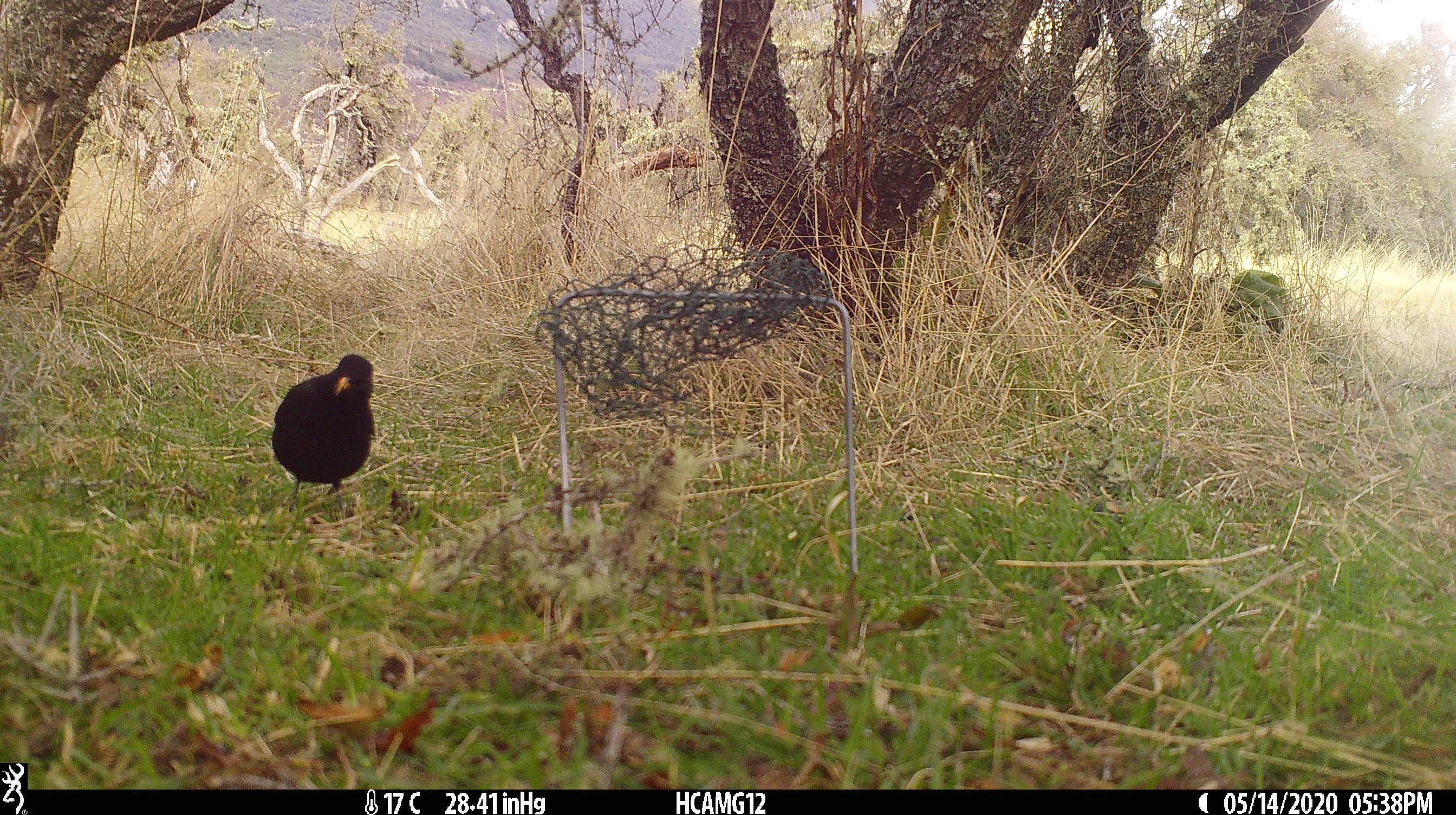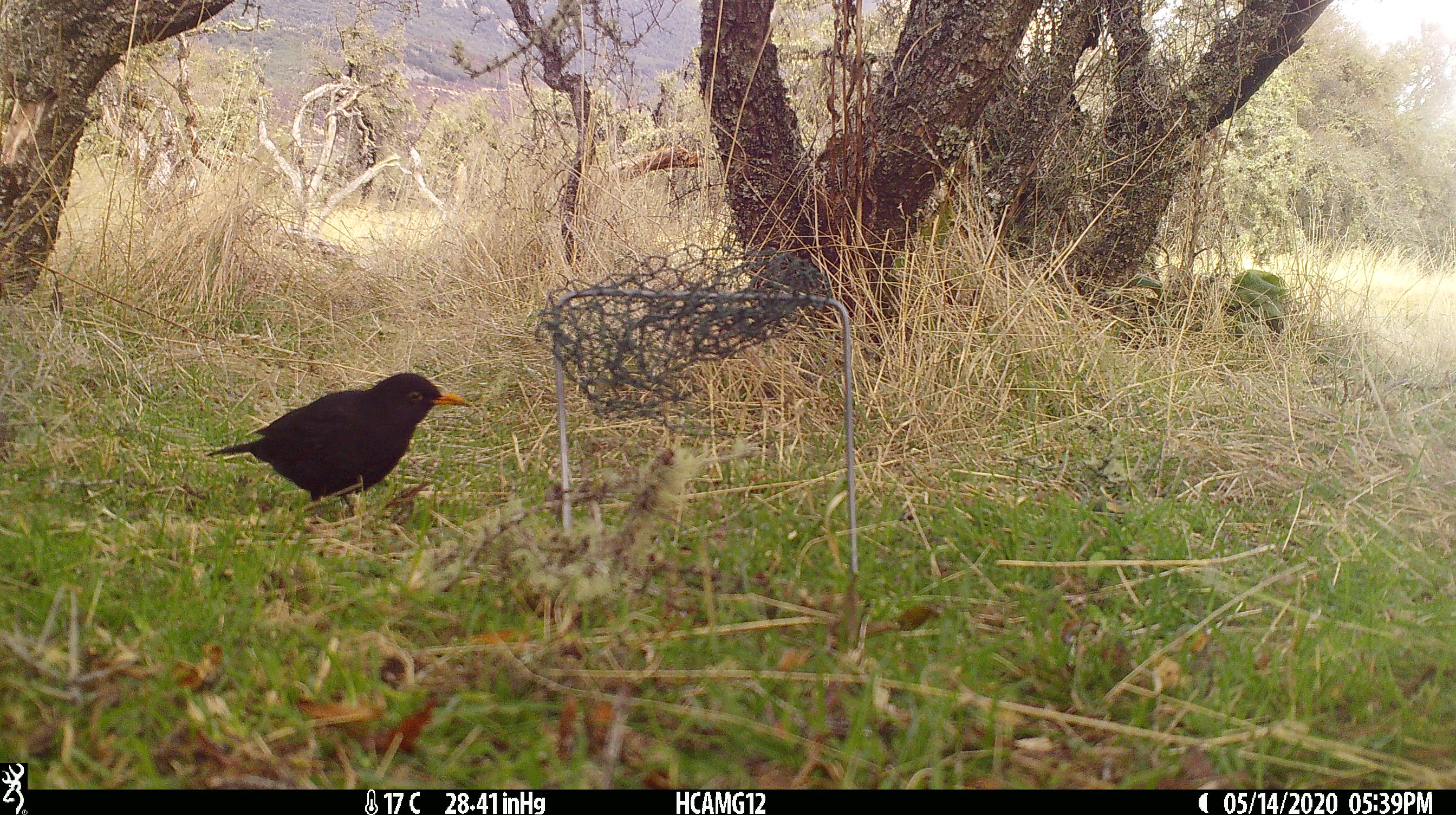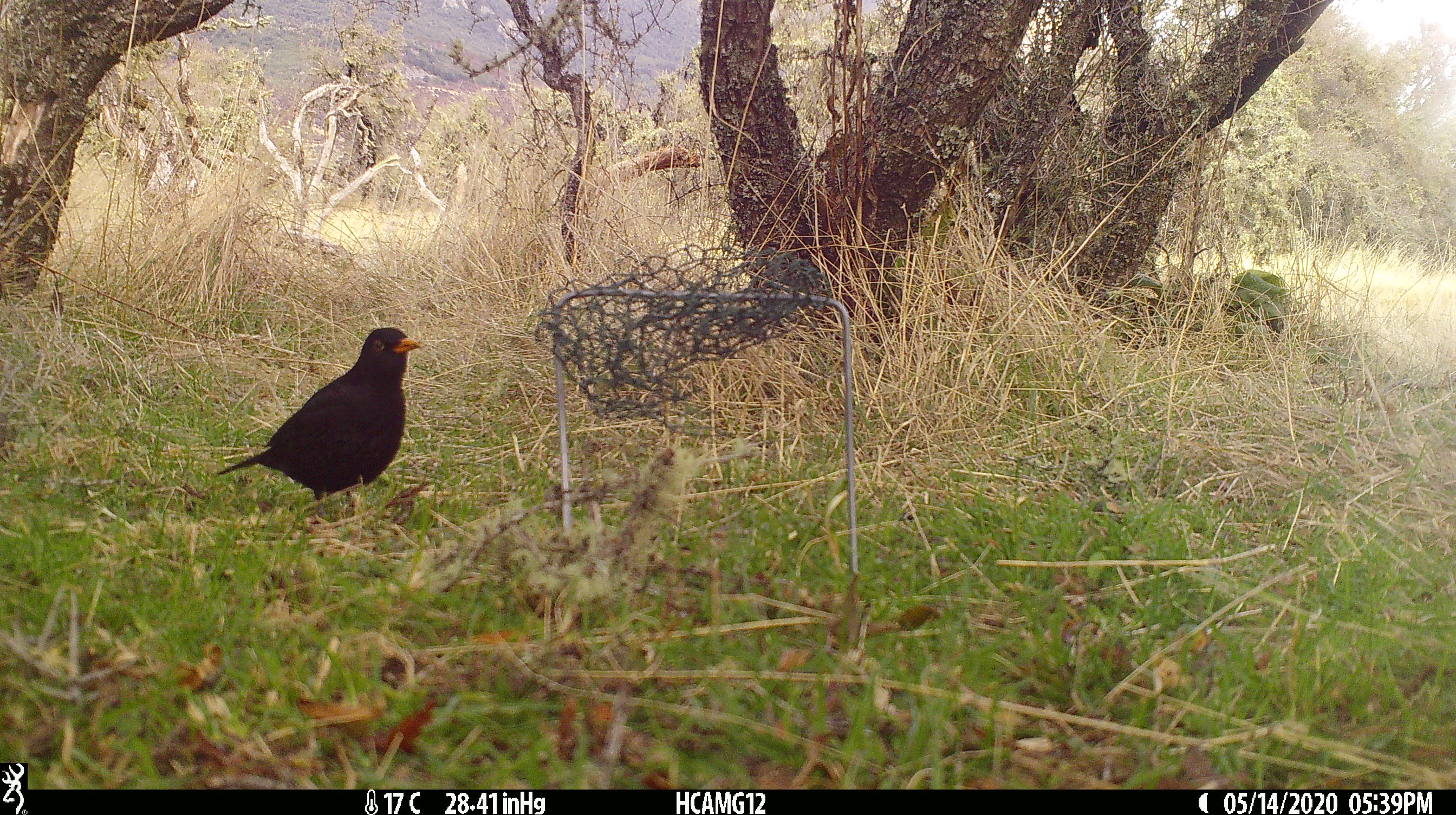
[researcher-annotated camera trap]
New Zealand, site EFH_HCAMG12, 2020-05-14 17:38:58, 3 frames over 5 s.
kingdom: Animalia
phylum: Chordata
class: Aves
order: Passeriformes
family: Turdidae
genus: Turdus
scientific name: Turdus merula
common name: eurasian blackbird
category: blackbird